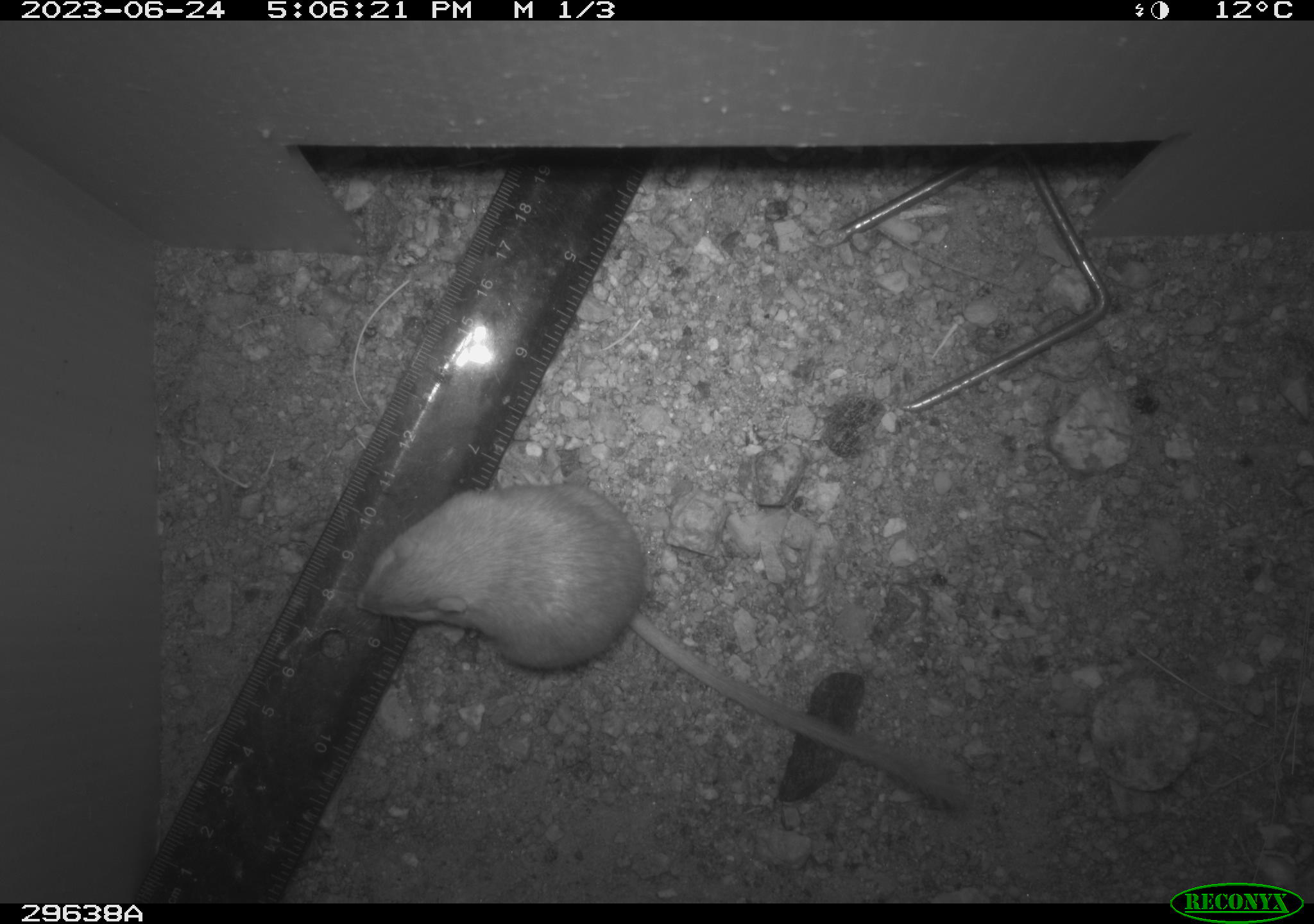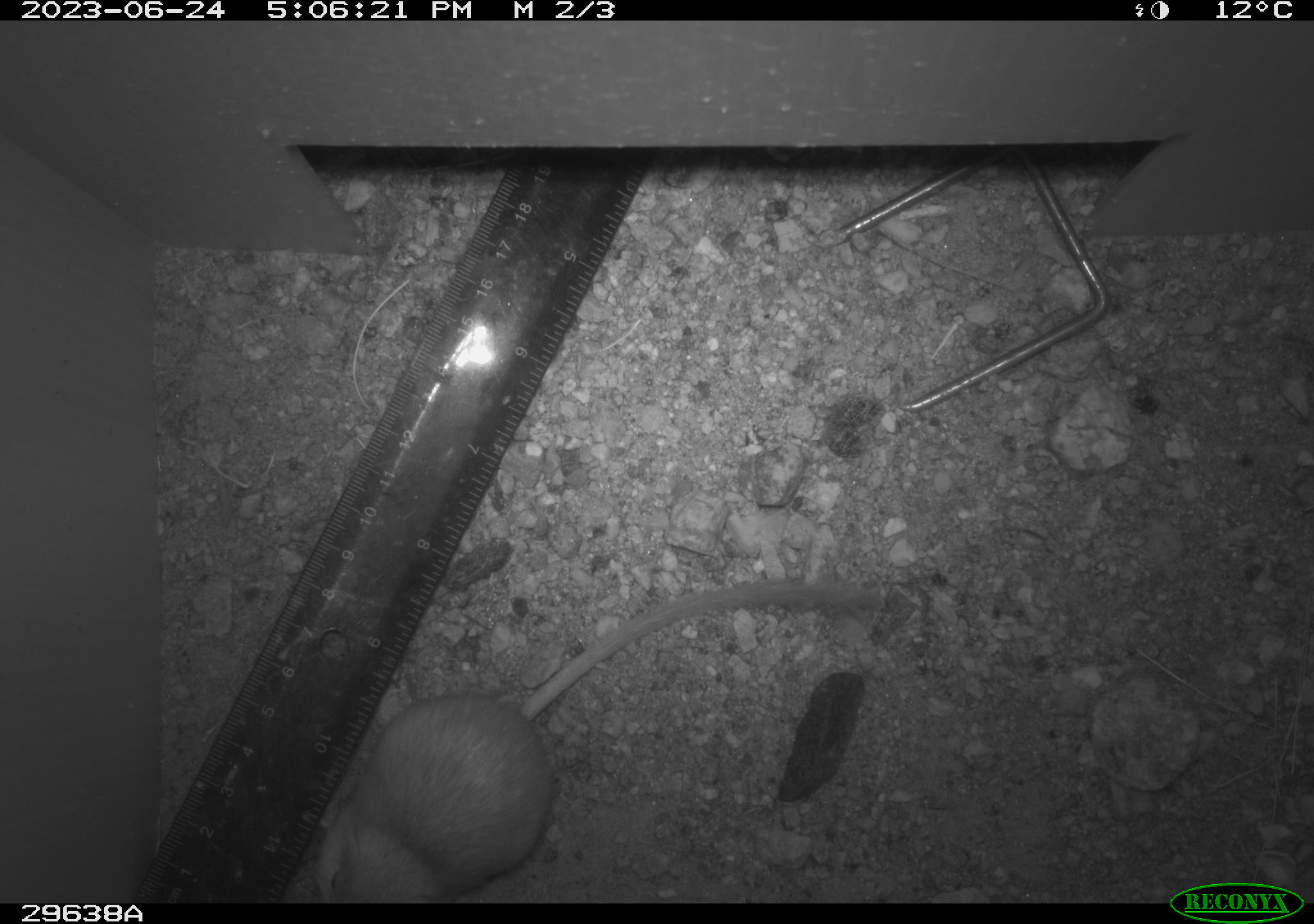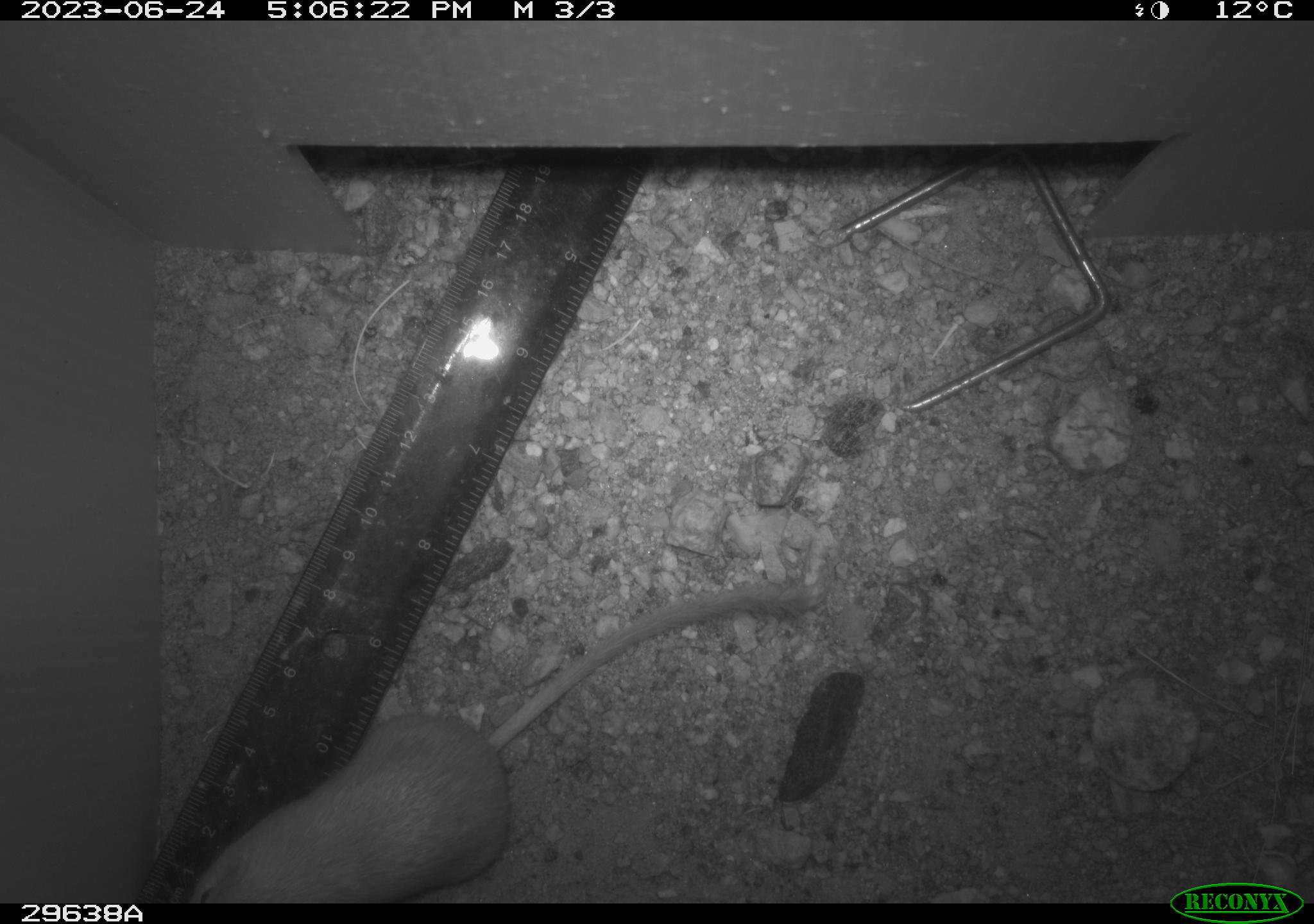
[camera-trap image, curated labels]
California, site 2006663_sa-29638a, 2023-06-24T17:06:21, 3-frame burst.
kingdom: Animalia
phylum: Chordata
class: Mammalia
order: Rodentia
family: Heteromyidae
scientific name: Heteromyidae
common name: kangaroo rats and pocket mice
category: heteromyidae family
Heteromyidae family (kangaroo rats and pocket mice) (Heteromyidae).